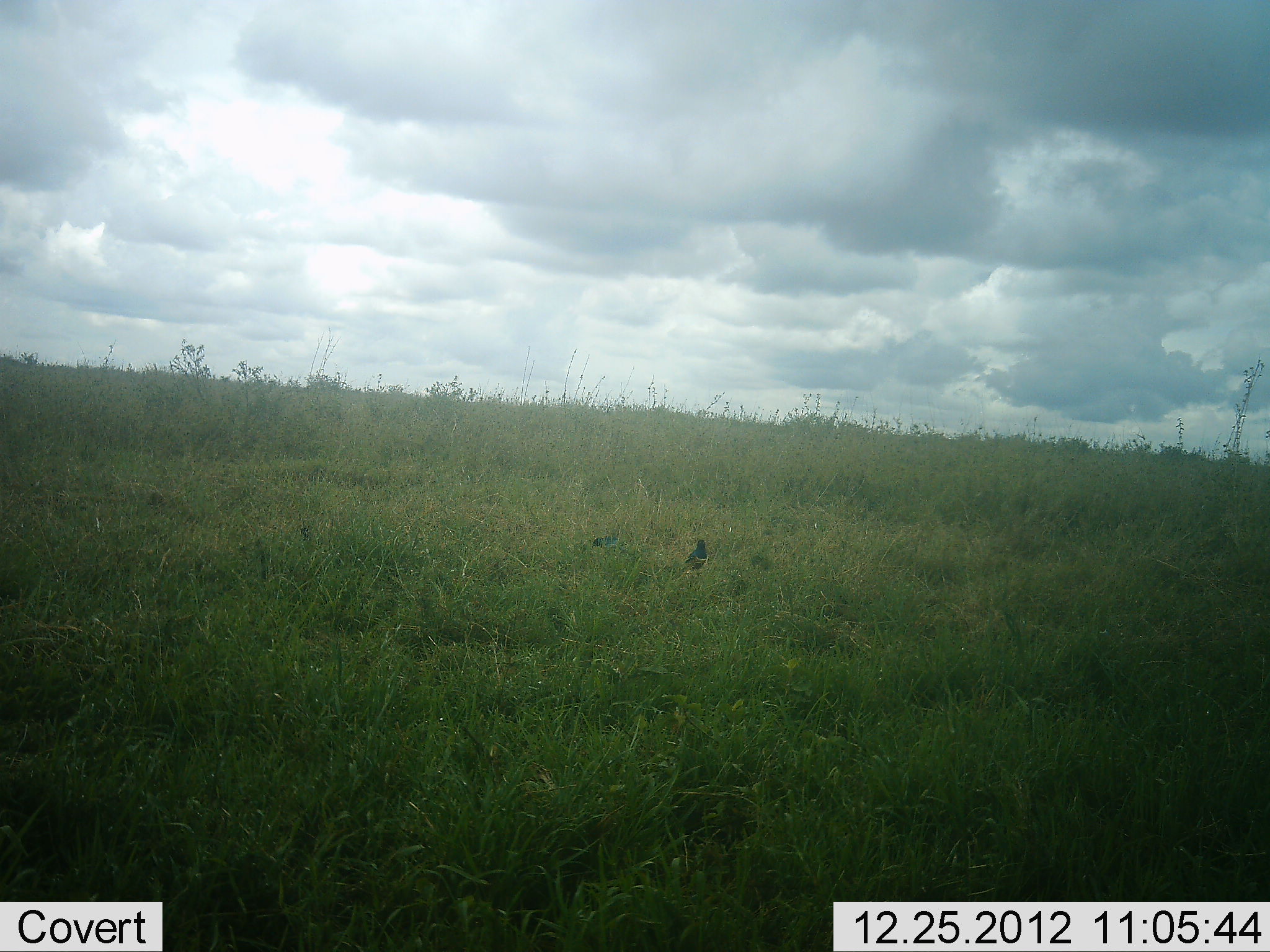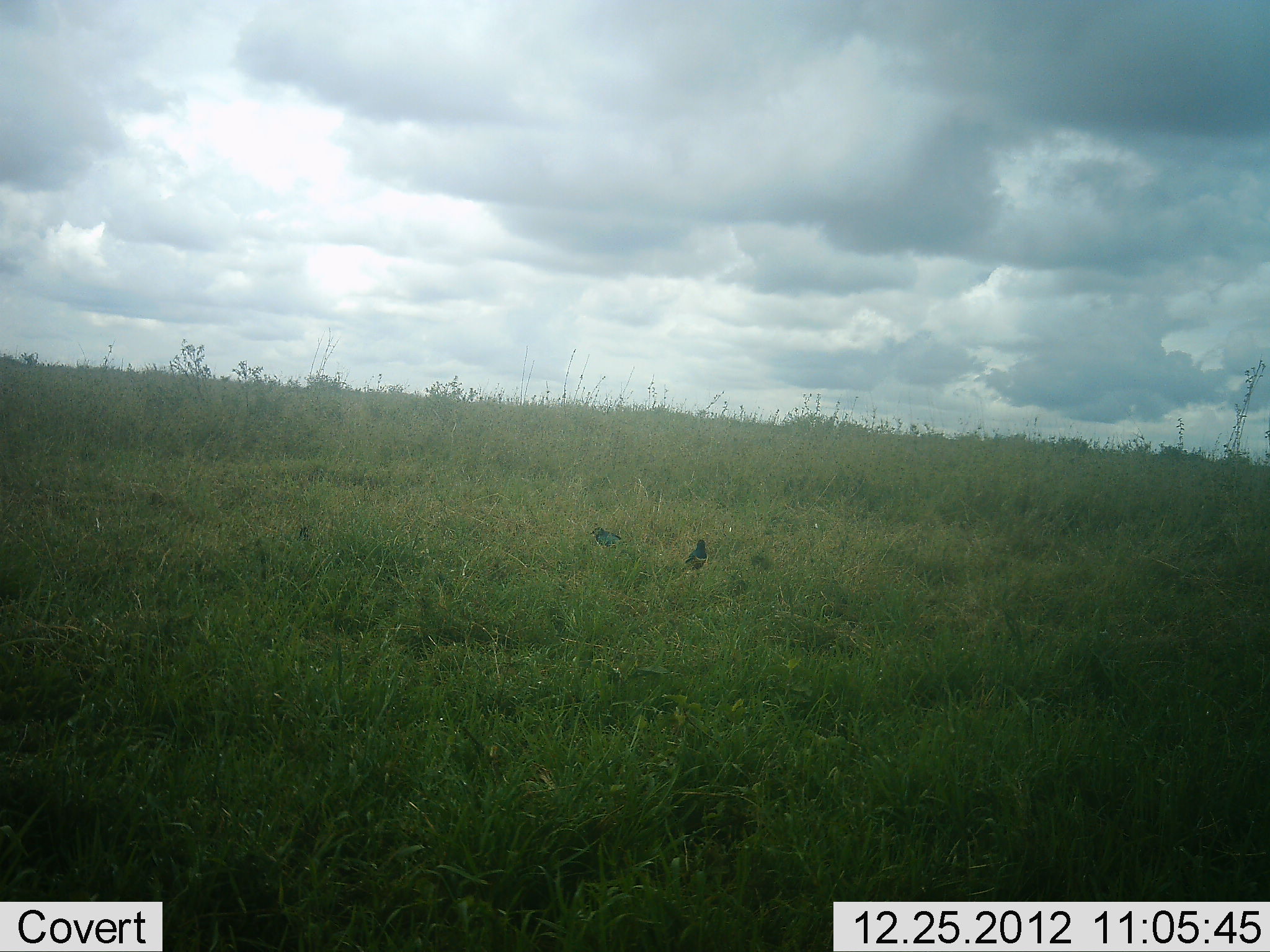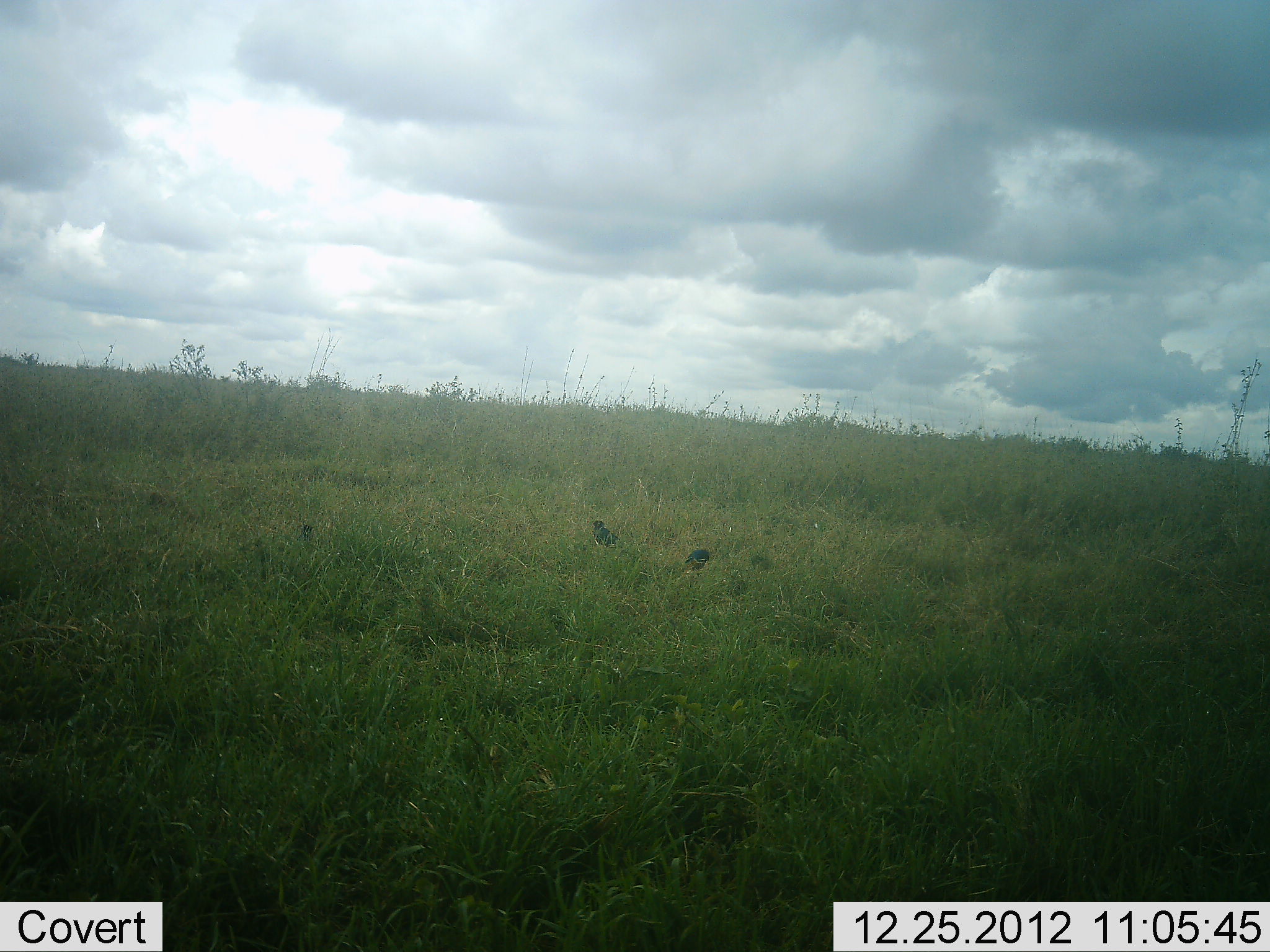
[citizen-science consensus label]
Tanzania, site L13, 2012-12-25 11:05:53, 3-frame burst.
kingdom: Animalia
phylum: Chordata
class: Aves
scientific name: Aves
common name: bird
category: otherbird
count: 2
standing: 76%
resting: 0%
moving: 0%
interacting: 5%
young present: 0%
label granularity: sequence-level